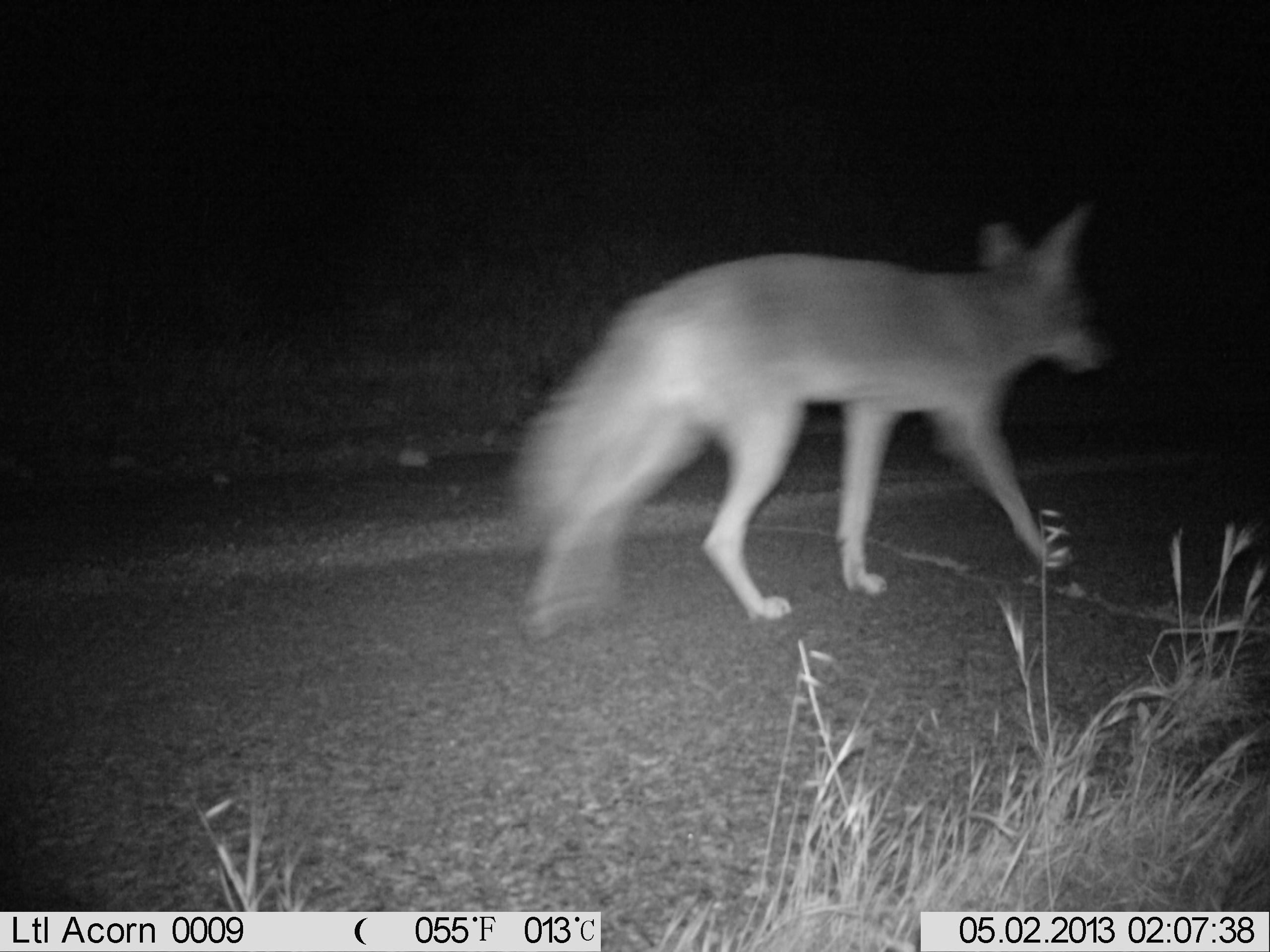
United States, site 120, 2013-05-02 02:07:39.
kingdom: Animalia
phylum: Chordata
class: Mammalia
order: Carnivora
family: Canidae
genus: Canis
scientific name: Canis latrans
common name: coyote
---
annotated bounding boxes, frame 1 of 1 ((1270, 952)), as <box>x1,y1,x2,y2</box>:
coyote: <box>495,192,1118,649</box>